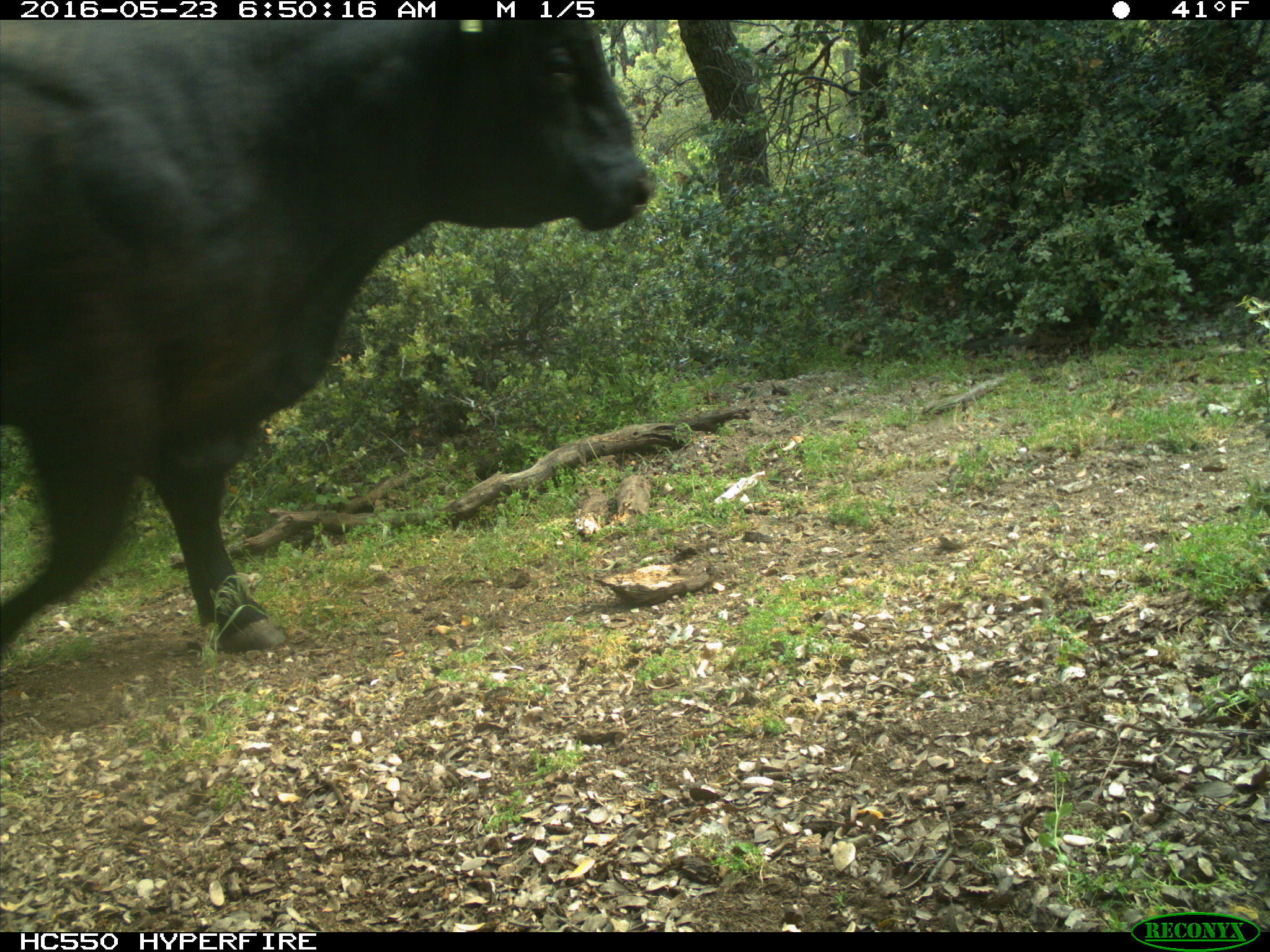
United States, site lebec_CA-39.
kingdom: Animalia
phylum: Chordata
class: Mammalia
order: Artiodactyla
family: Bovidae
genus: Bos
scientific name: Bos taurus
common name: domestic cow